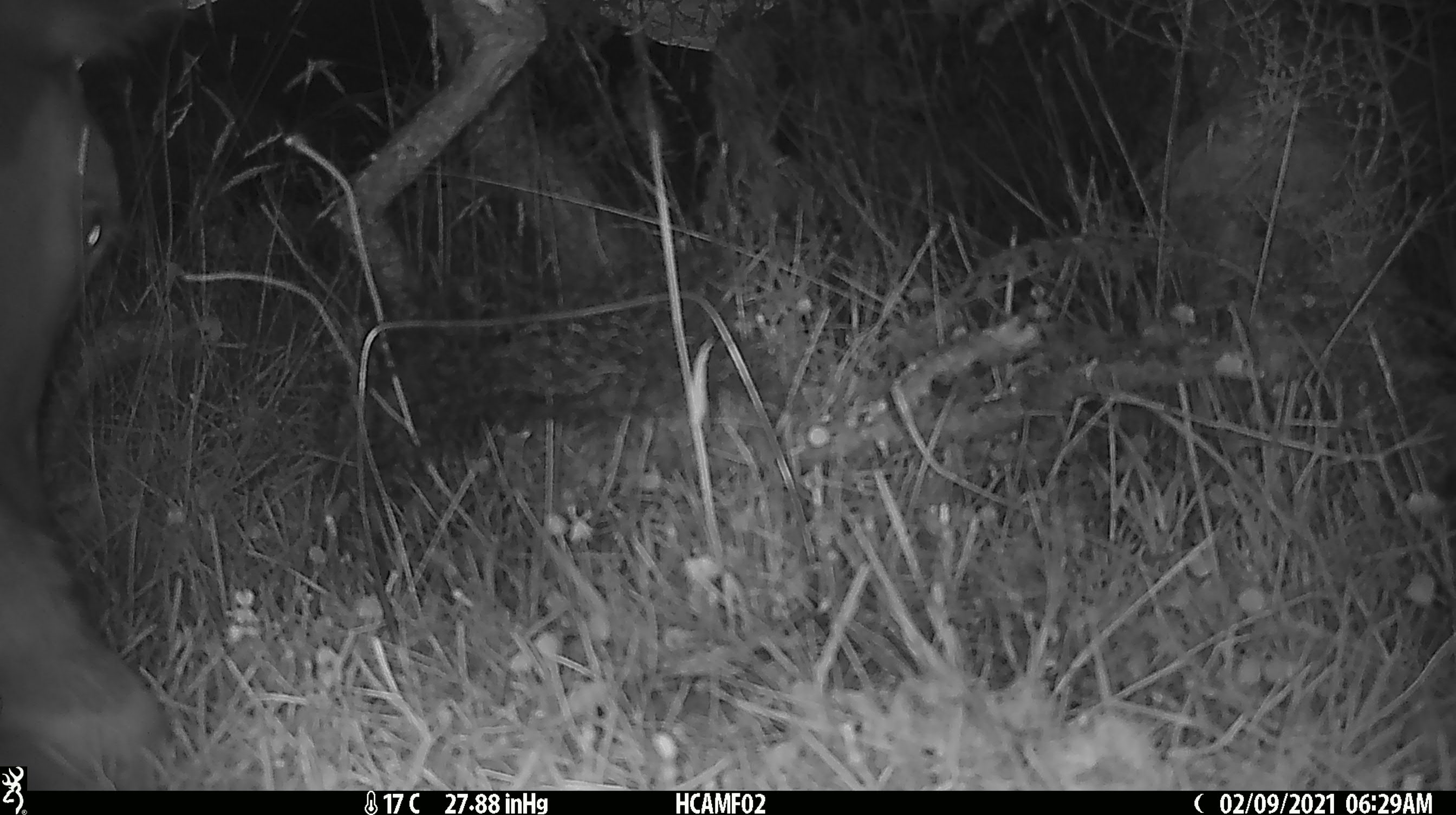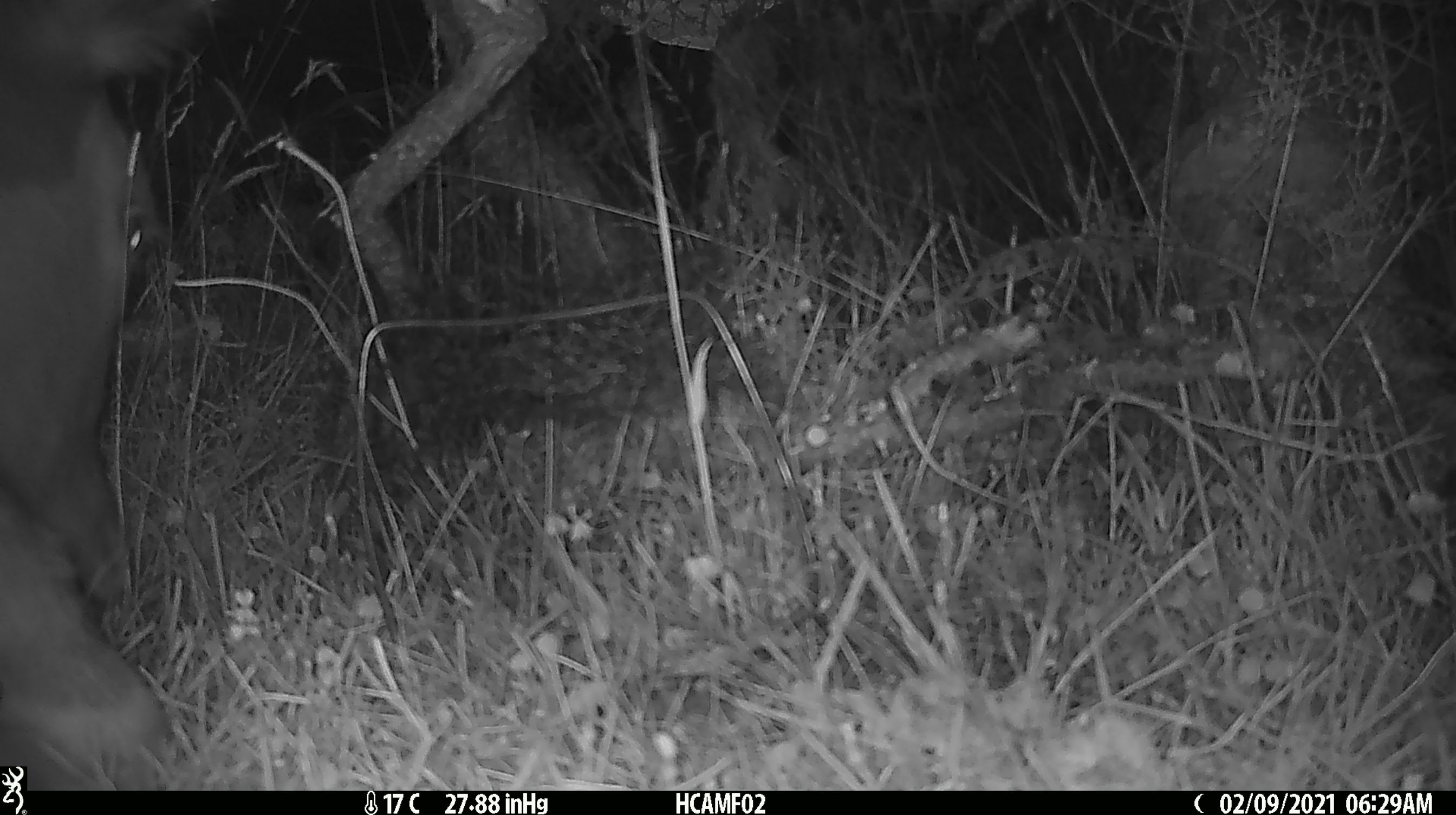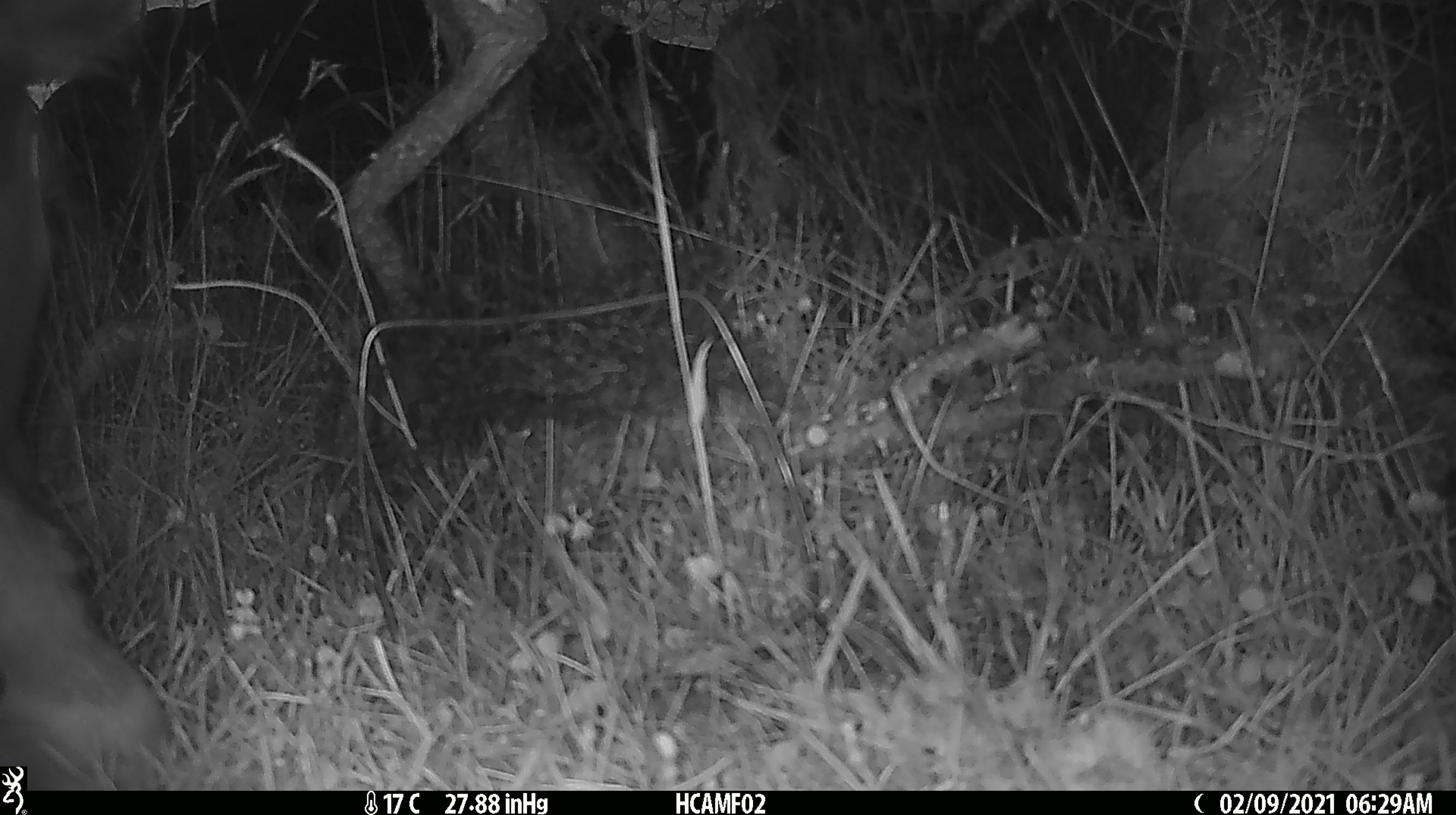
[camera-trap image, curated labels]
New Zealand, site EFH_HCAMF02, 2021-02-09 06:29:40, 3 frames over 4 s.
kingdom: Animalia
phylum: Chordata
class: Mammalia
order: Artiodactyla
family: Bovidae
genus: Bos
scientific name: Bos taurus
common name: domestic cow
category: cow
Cow (domestic cow) (Bos taurus).